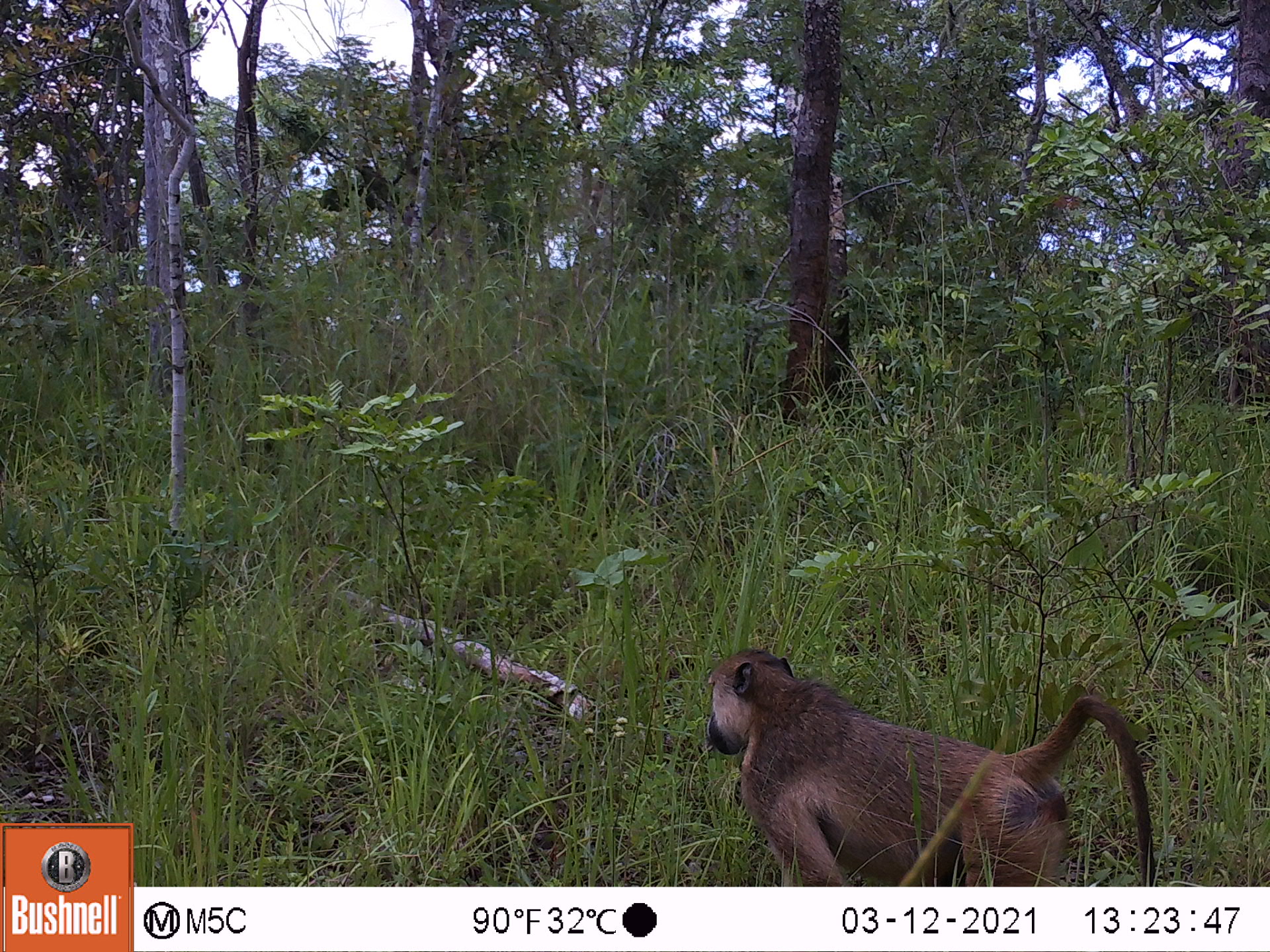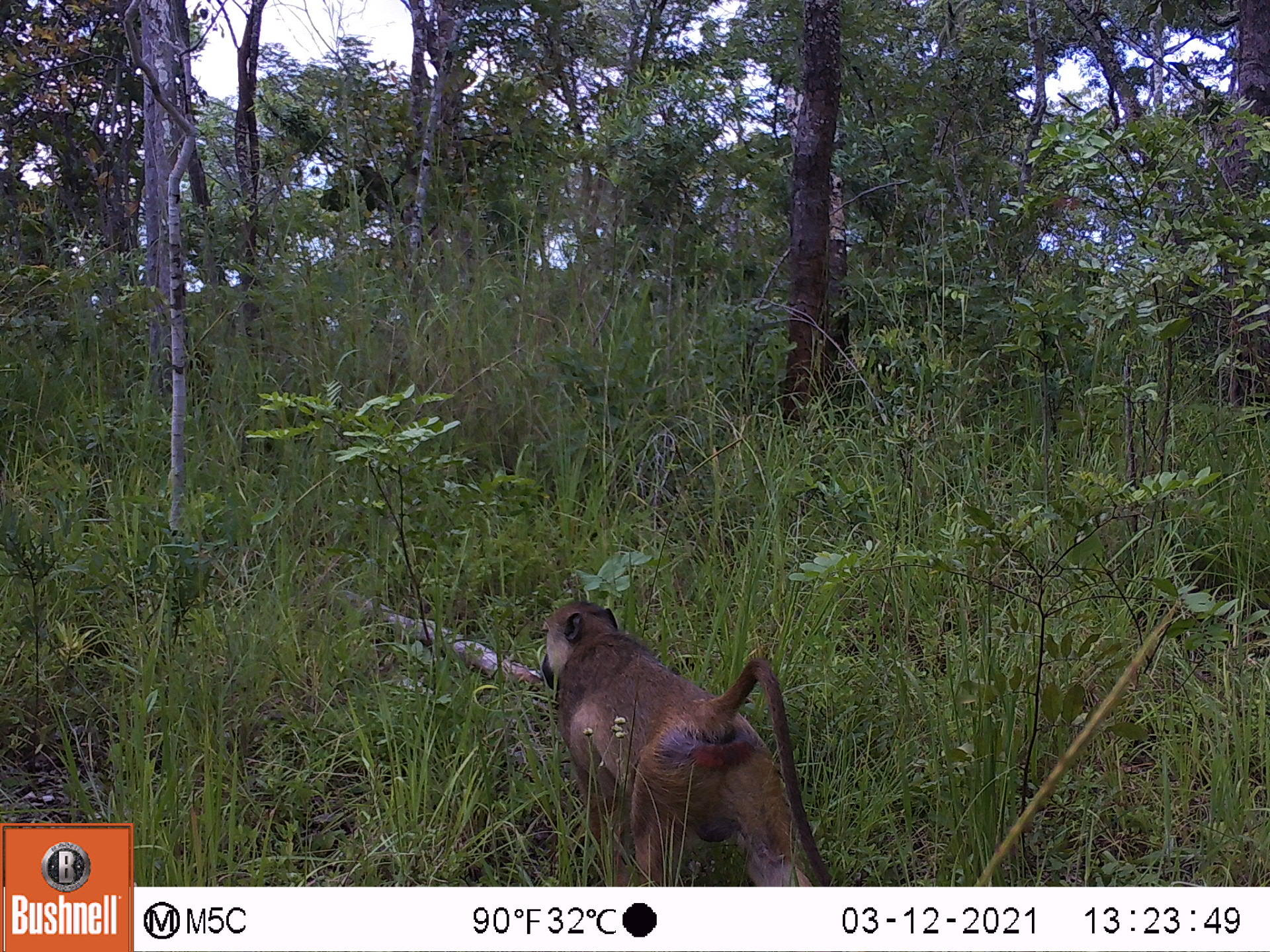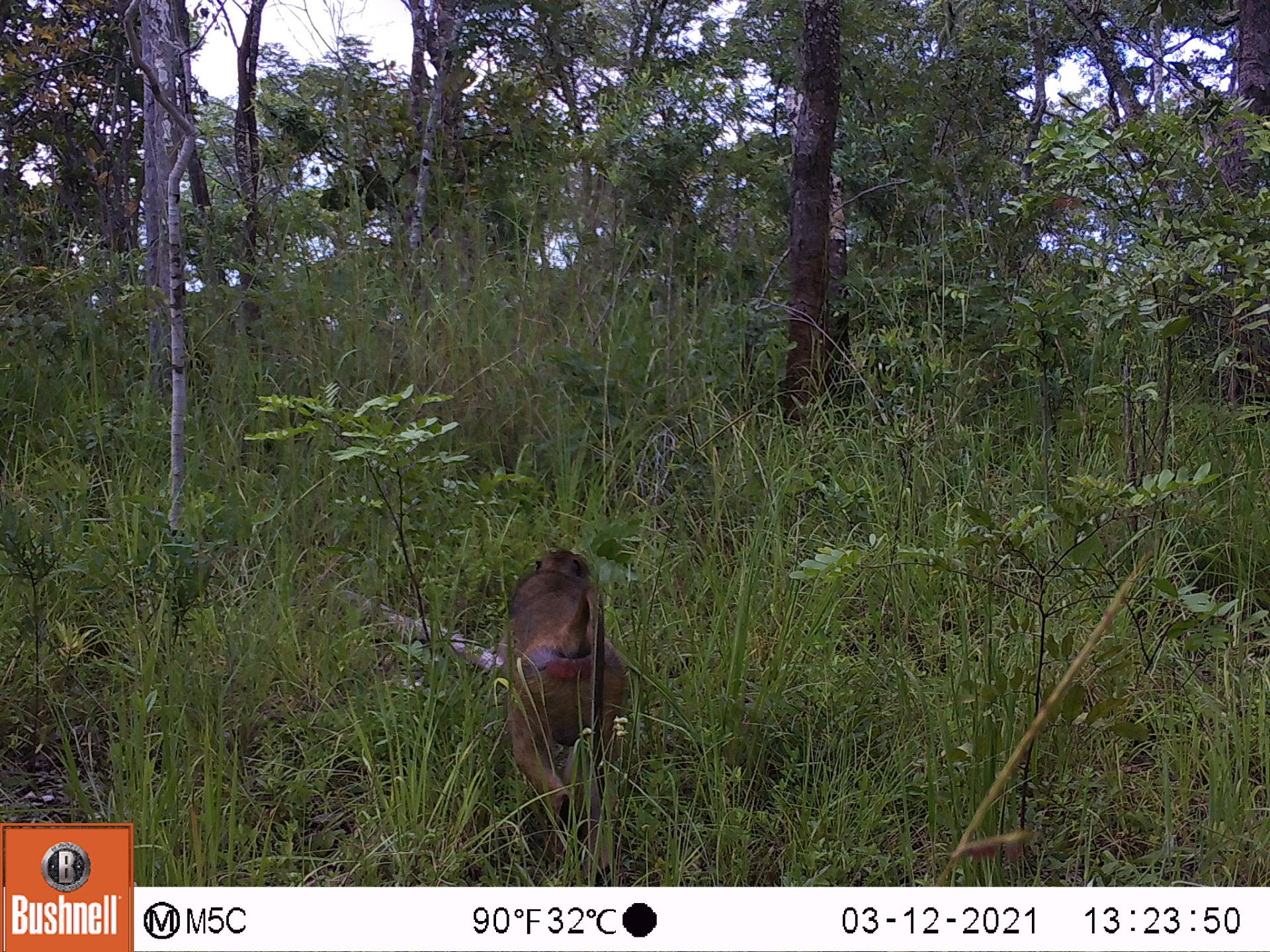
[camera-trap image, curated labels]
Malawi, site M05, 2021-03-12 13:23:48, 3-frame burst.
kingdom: Animalia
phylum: Chordata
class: Mammalia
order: Primates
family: Cercopithecidae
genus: Papio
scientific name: Papio cynocephalus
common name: yellow baboon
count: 1